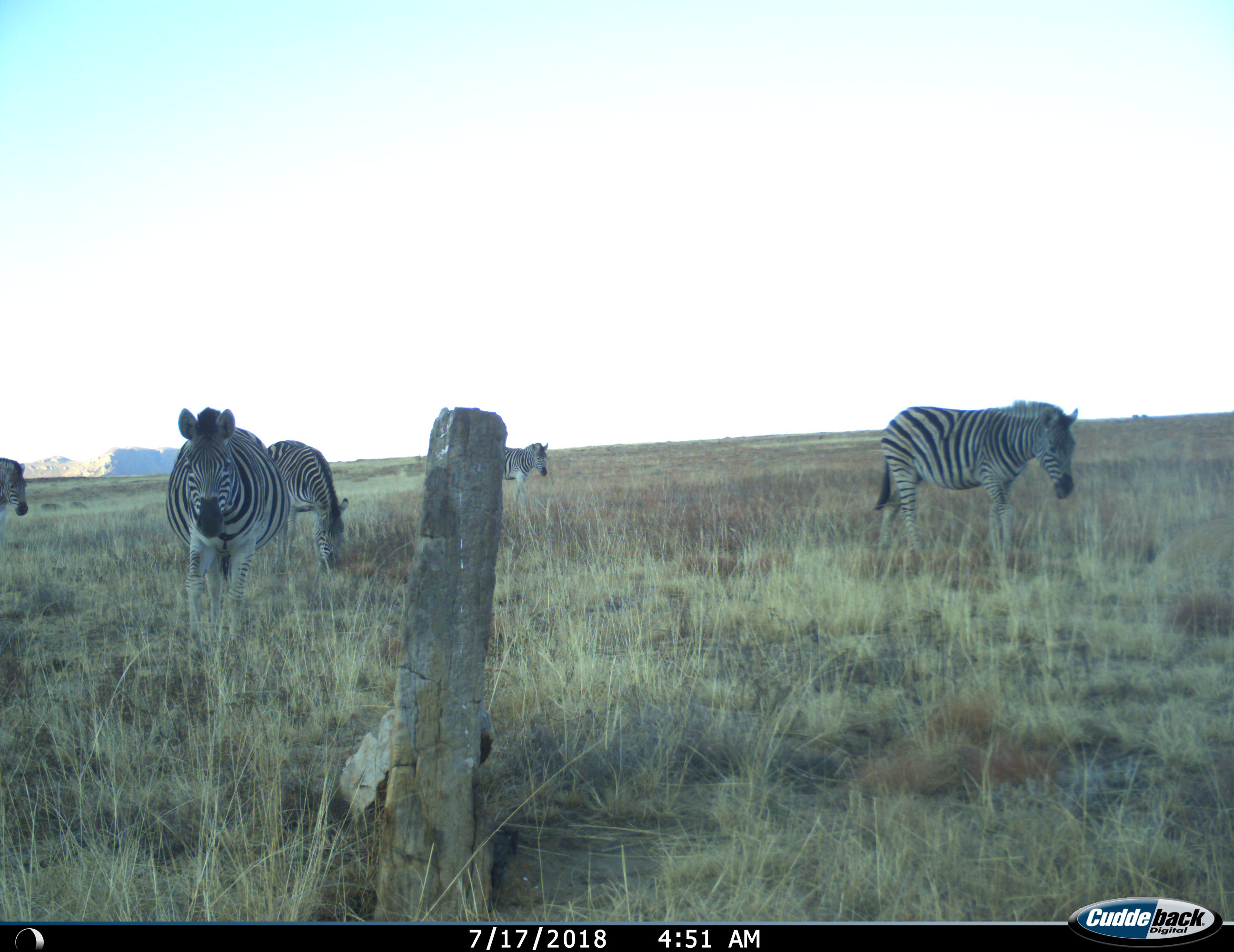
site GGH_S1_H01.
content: unidentified animal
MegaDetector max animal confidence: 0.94